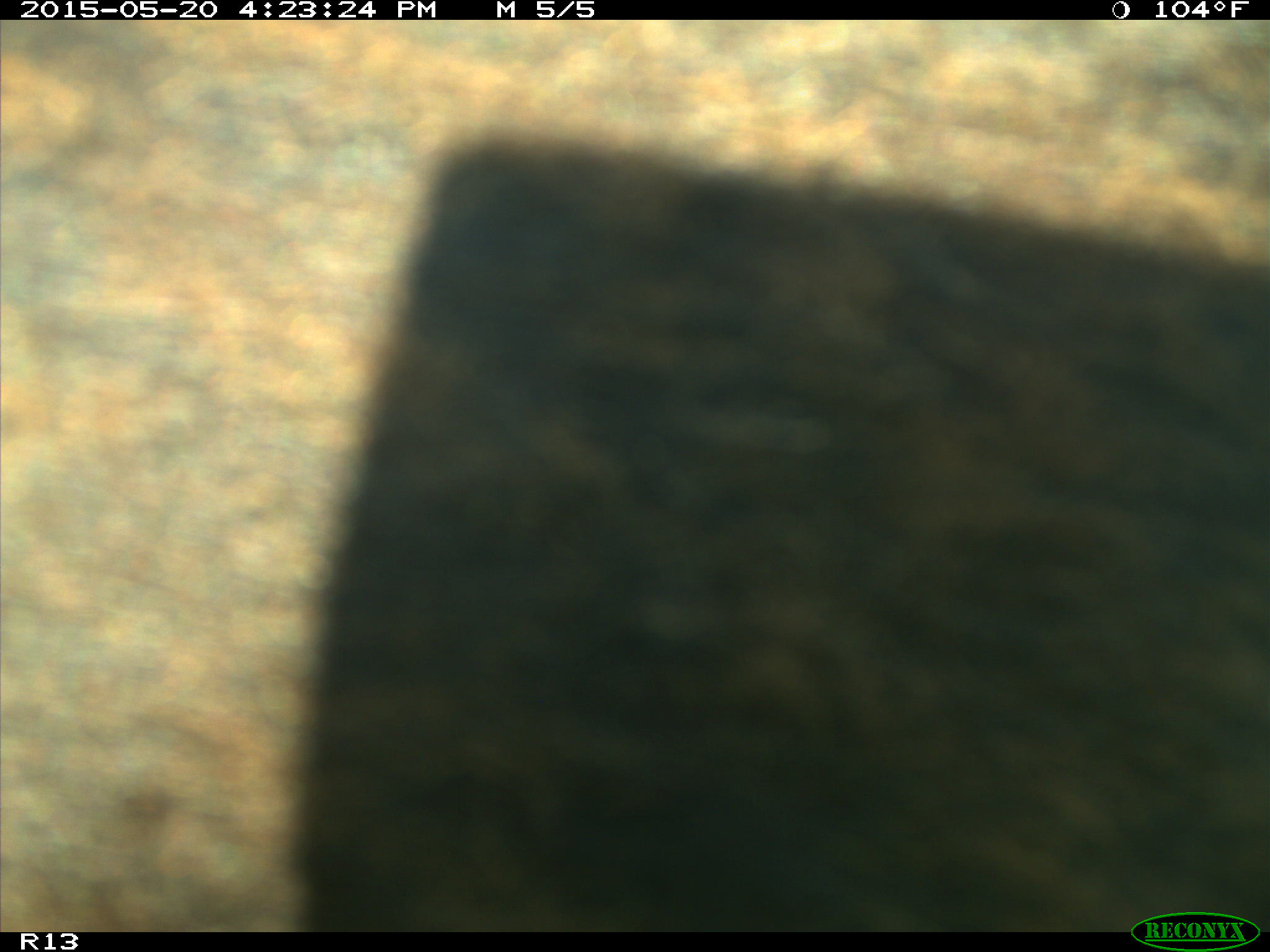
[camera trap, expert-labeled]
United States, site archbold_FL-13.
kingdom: Animalia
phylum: Chordata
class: Mammalia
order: Artiodactyla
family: Bovidae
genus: Bos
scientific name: Bos taurus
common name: domestic cow